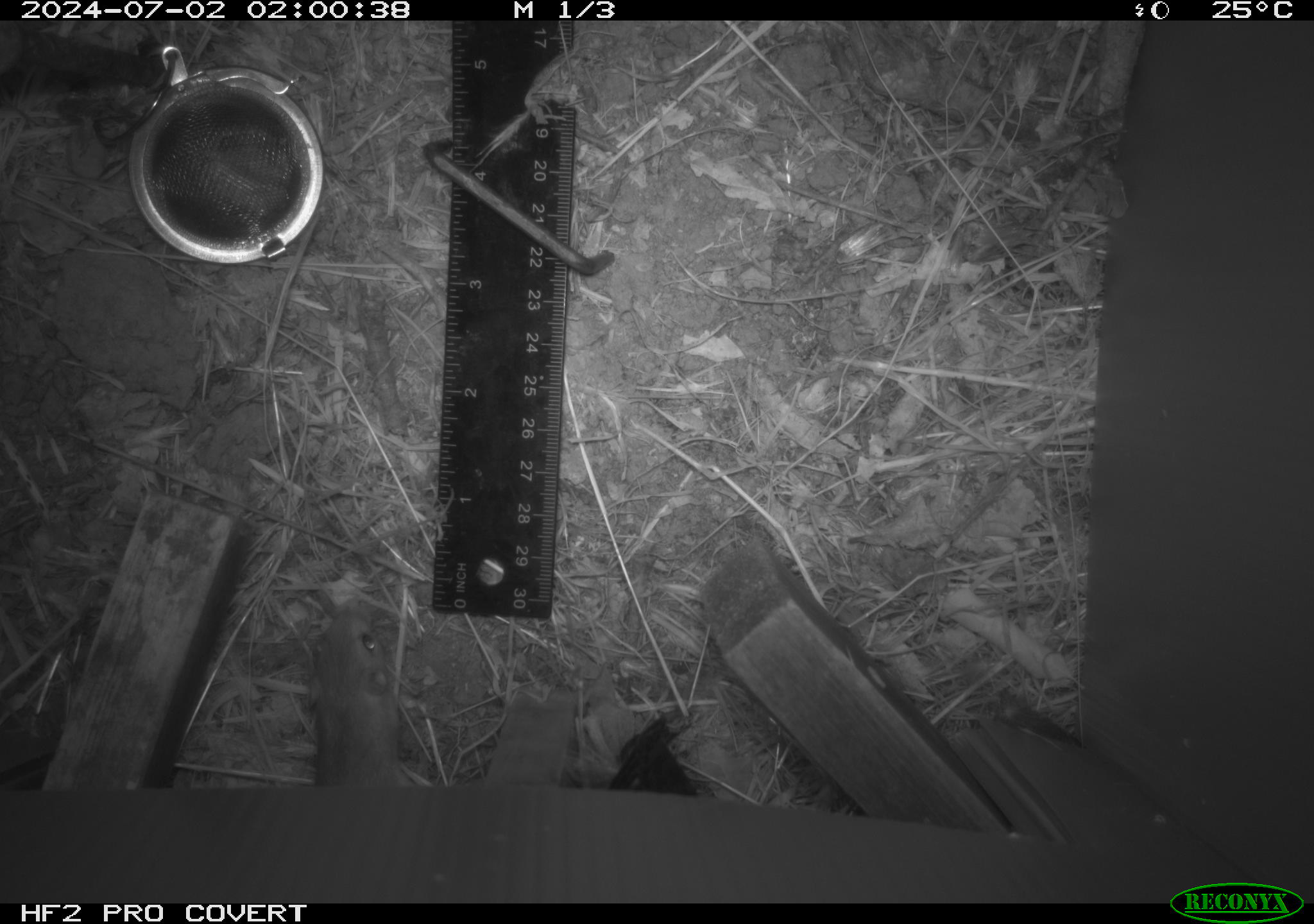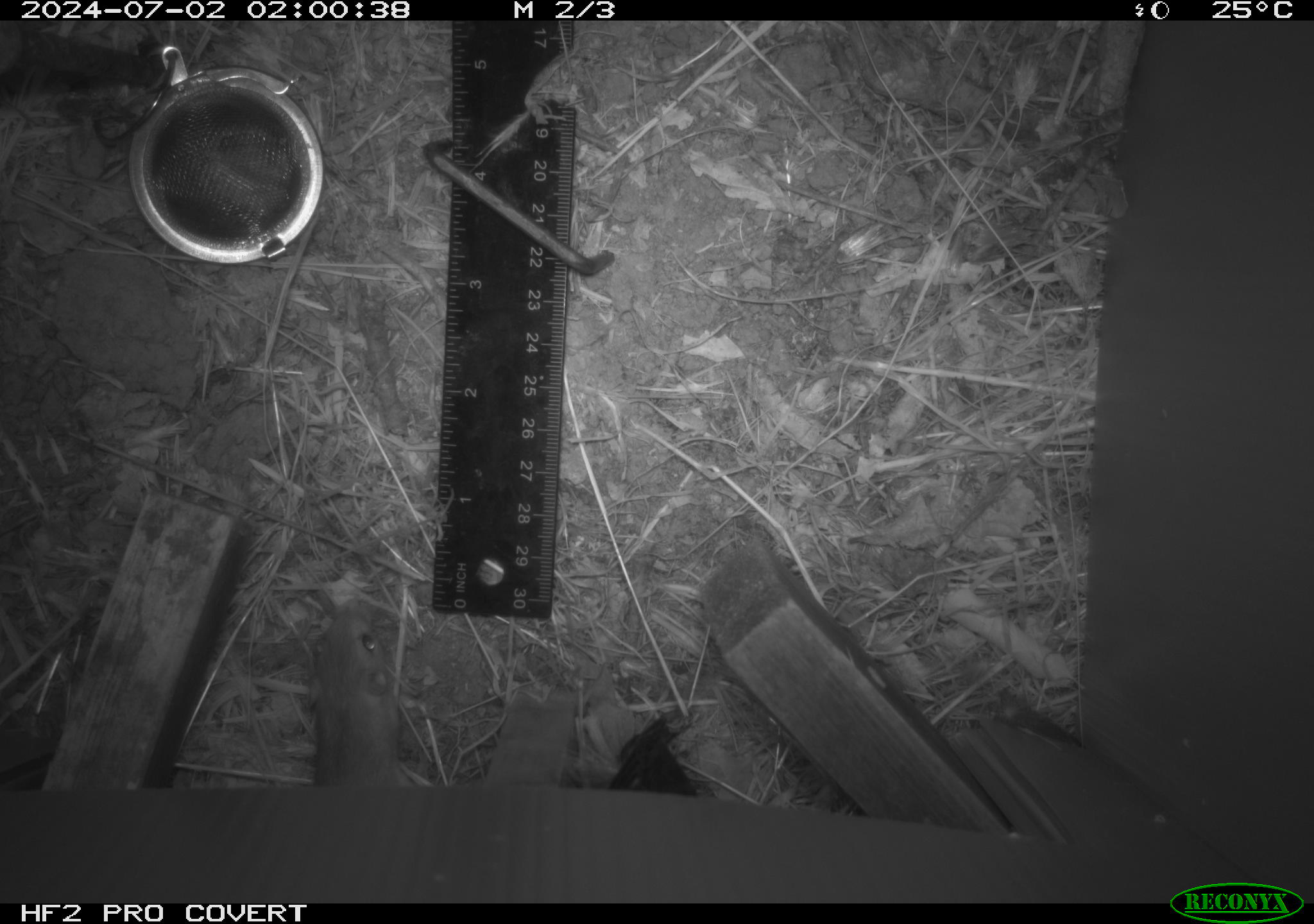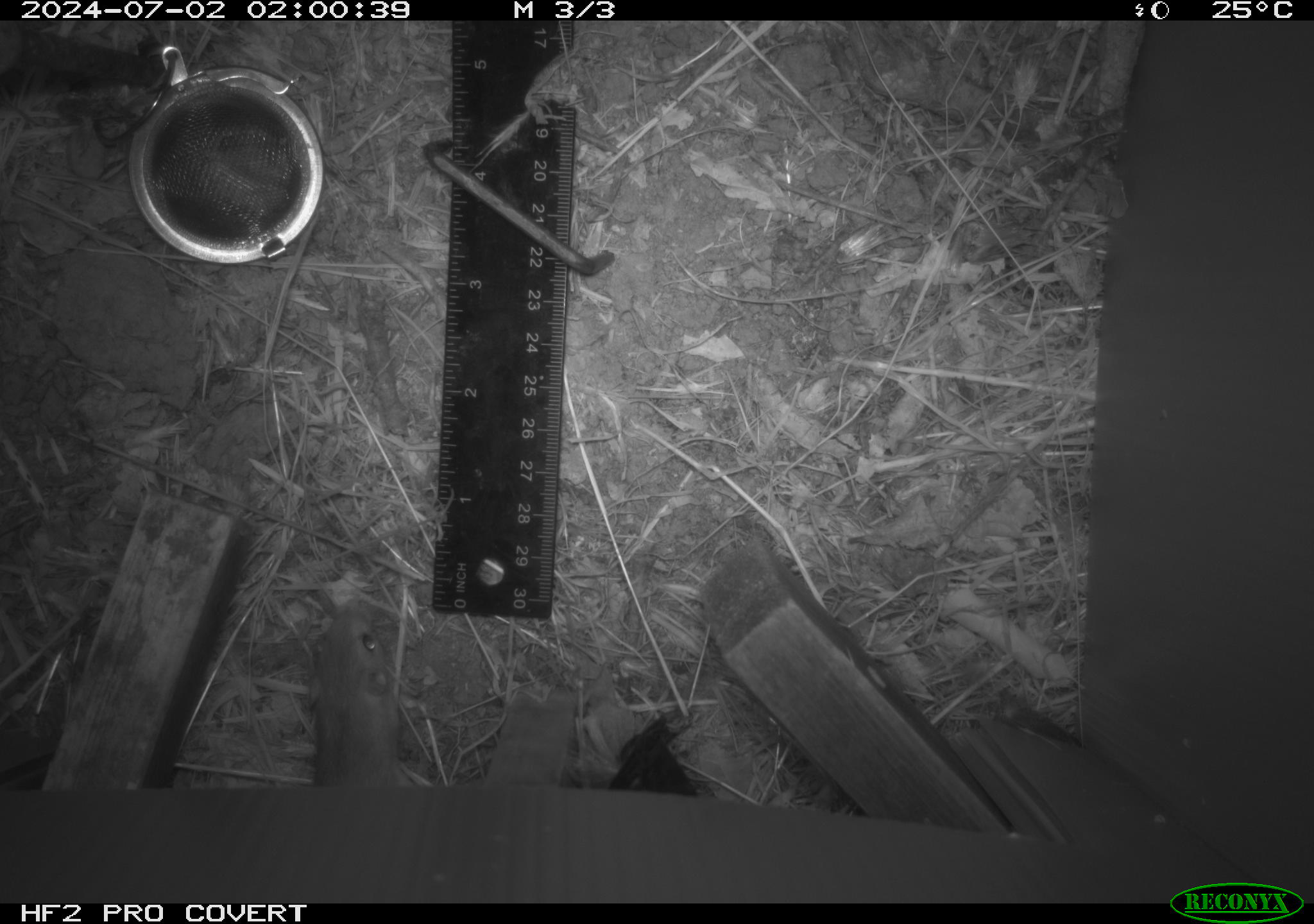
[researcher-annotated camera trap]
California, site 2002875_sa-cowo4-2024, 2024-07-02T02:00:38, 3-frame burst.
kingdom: Animalia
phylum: Chordata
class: Mammalia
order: Rodentia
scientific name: Rodentia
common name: mouse species